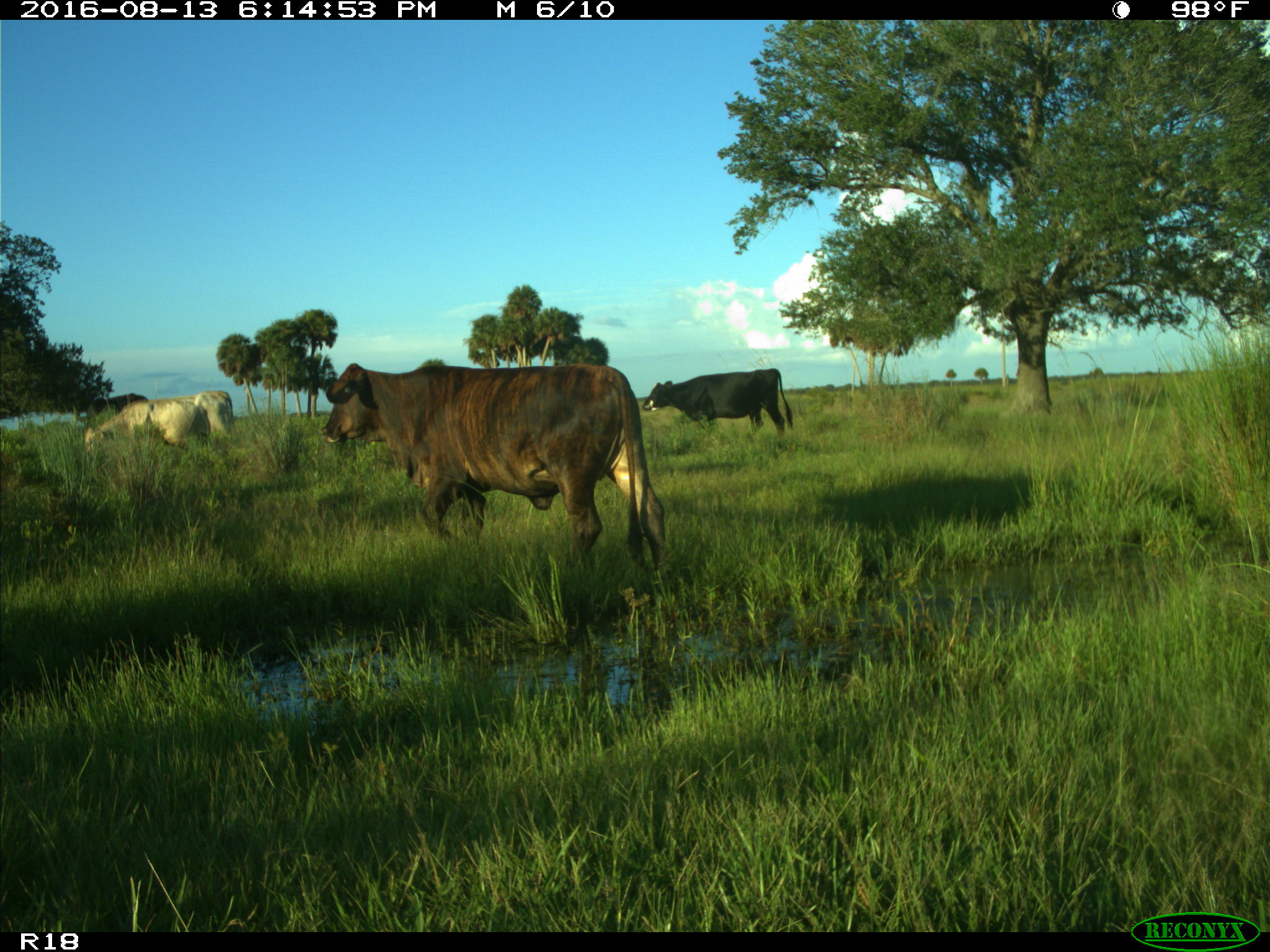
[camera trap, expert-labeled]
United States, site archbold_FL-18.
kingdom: Animalia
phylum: Chordata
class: Mammalia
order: Artiodactyla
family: Bovidae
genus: Bos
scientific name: Bos taurus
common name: domestic cow